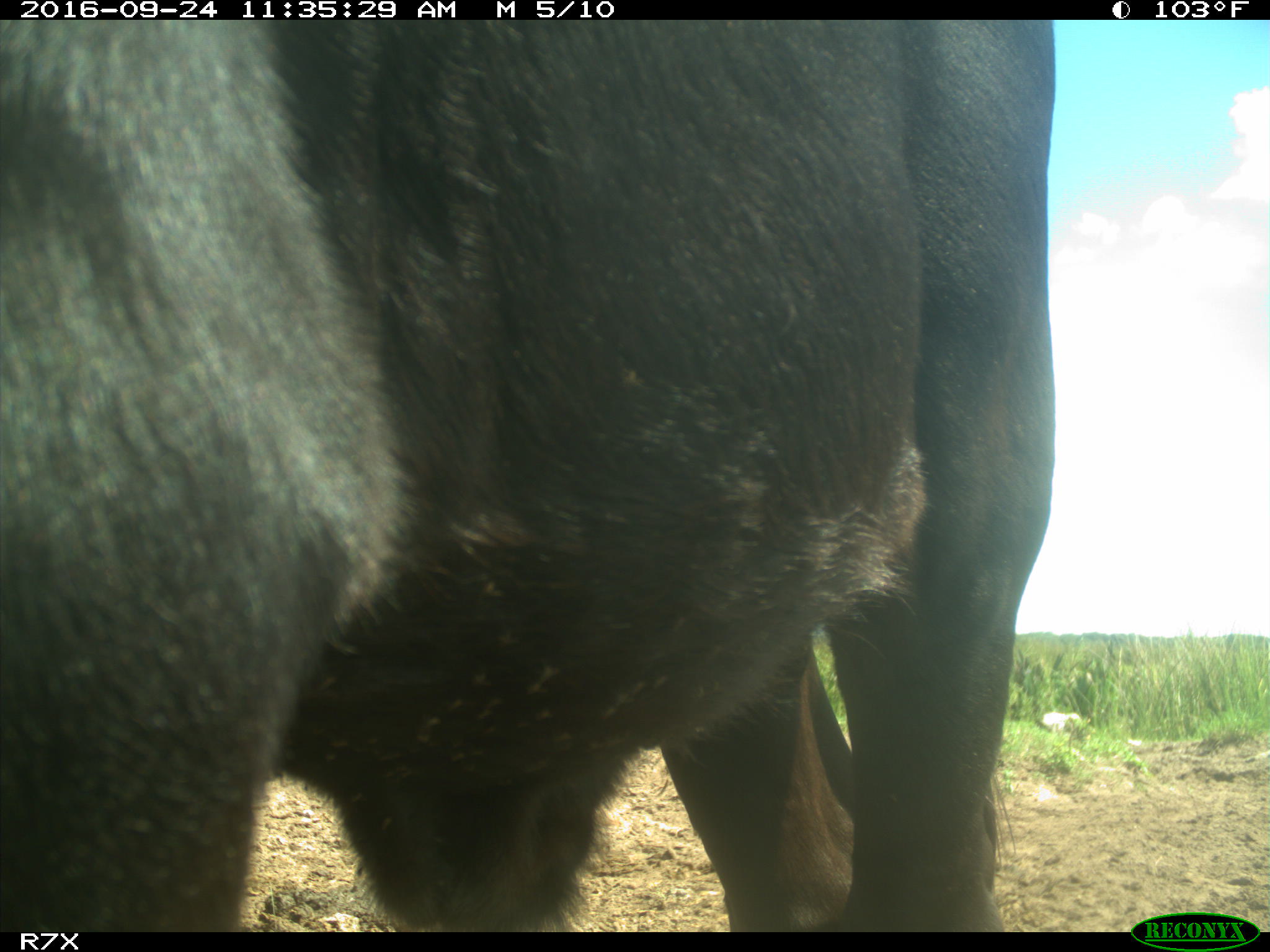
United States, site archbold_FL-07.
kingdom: Animalia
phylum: Chordata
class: Mammalia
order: Artiodactyla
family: Bovidae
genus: Bos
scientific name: Bos taurus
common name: domestic cow